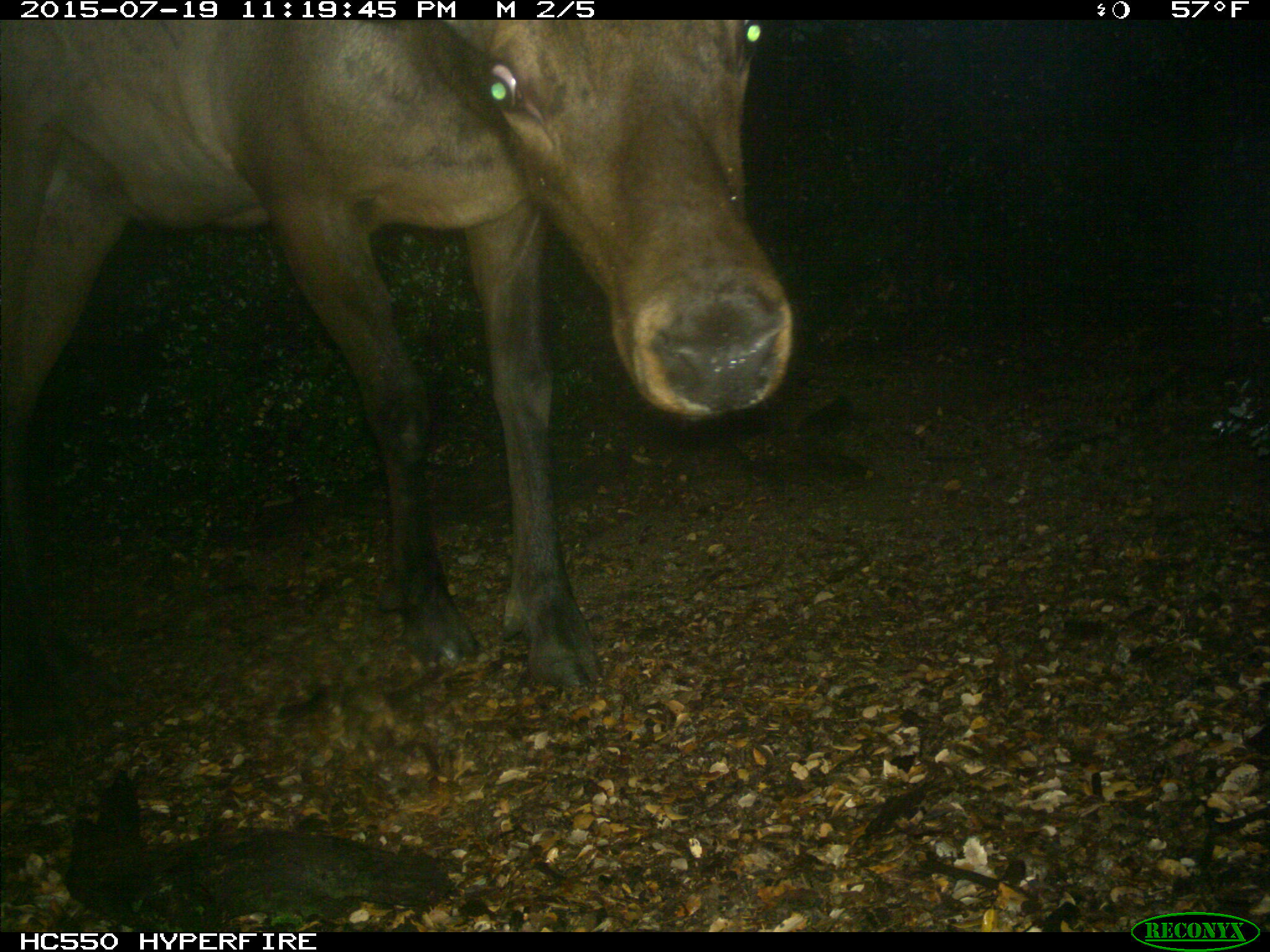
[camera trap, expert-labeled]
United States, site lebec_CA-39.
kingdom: Animalia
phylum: Chordata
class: Mammalia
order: Artiodactyla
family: Cervidae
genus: Cervus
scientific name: Cervus canadensis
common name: elk